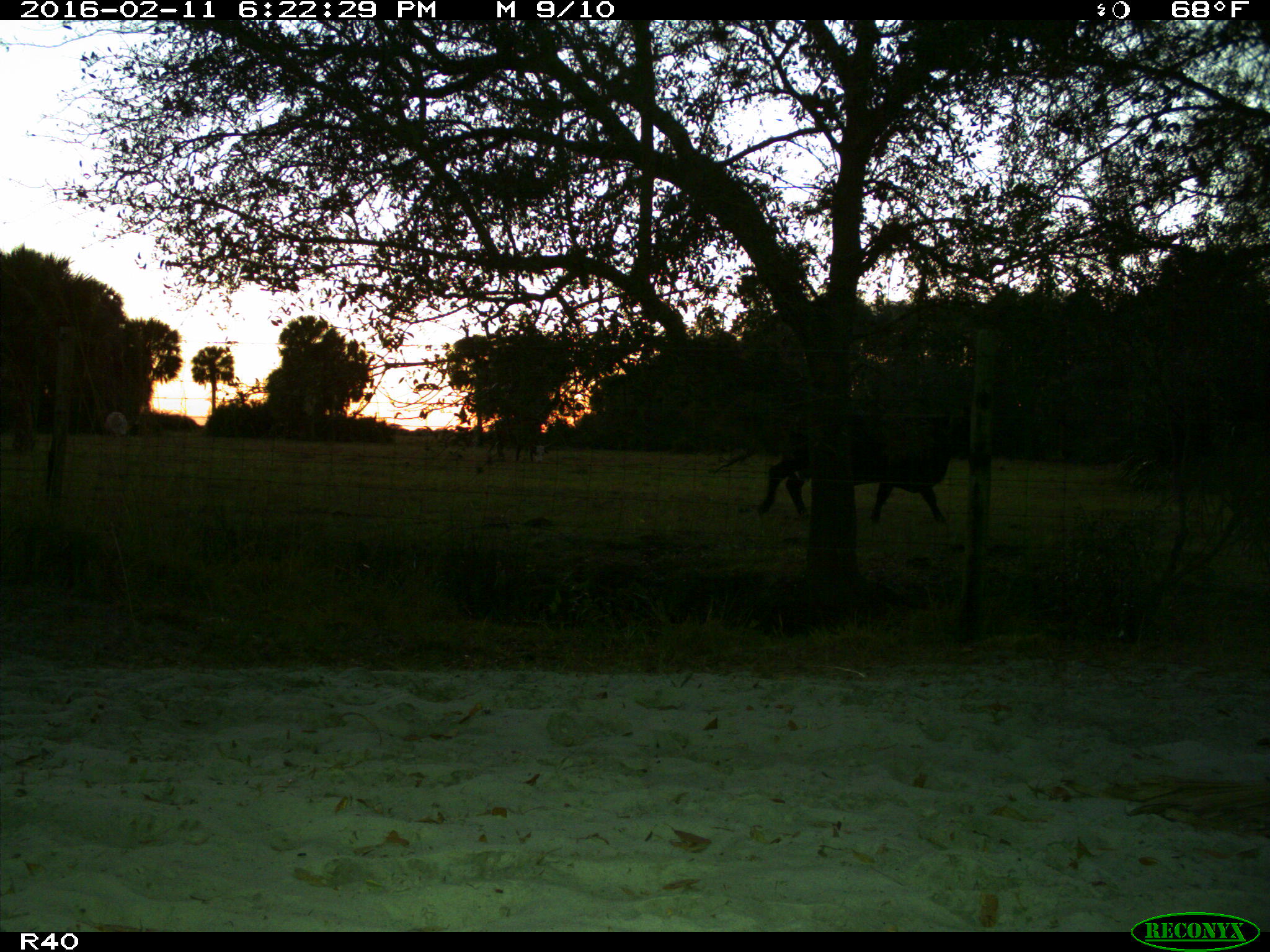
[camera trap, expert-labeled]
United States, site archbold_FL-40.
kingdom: Animalia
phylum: Chordata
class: Mammalia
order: Artiodactyla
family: Bovidae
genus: Bos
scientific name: Bos taurus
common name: domestic cow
Bos taurus (domestic cow).